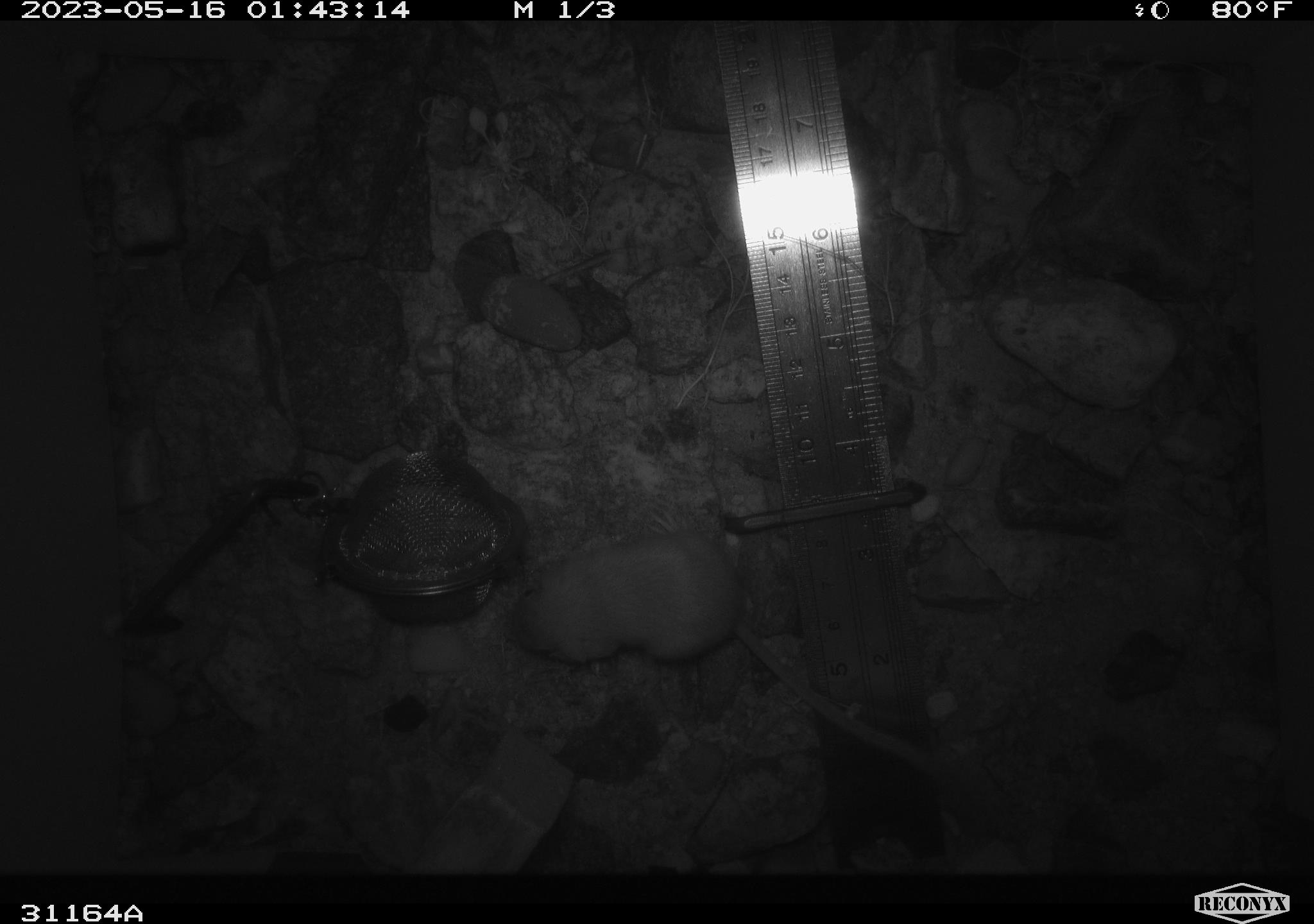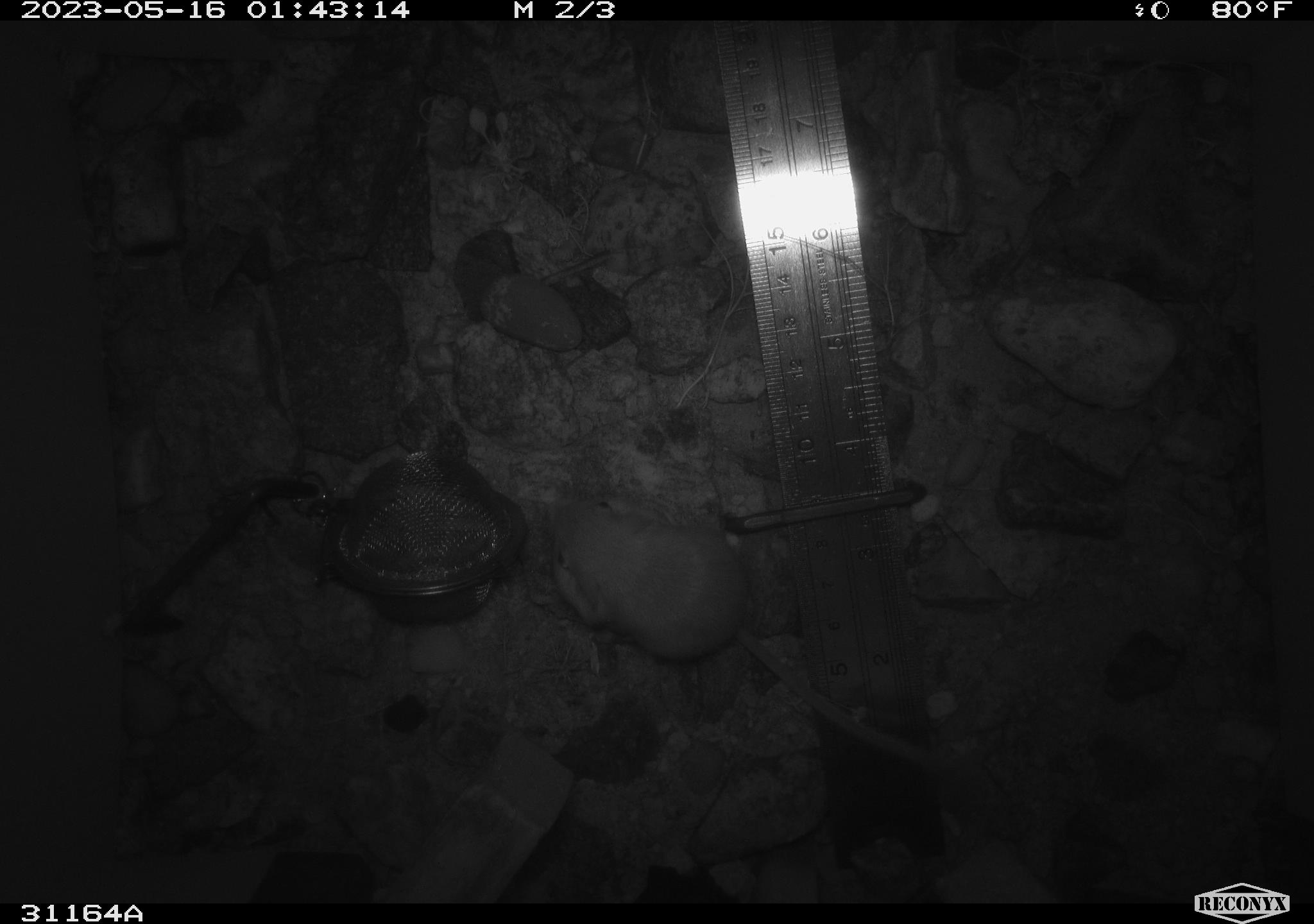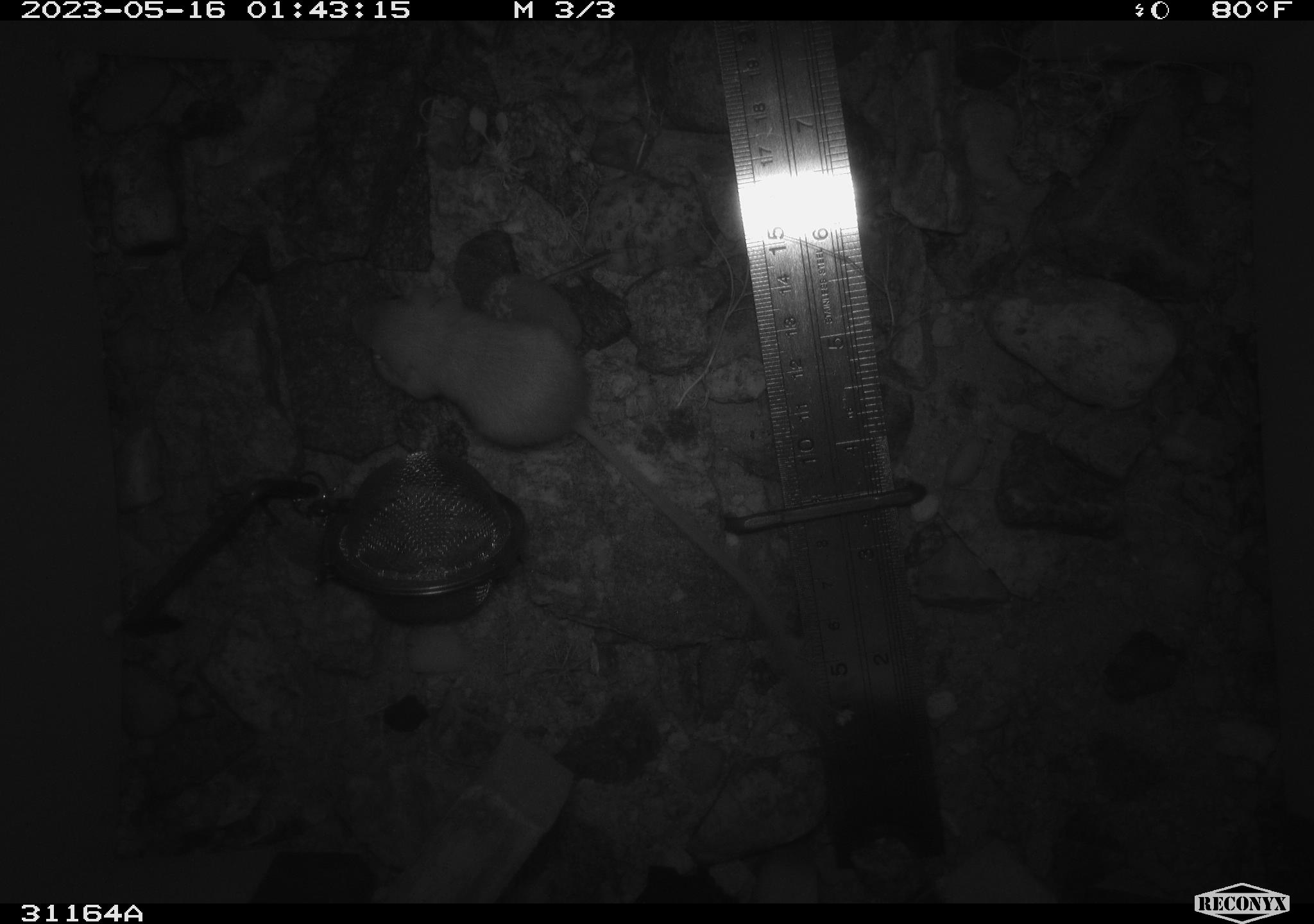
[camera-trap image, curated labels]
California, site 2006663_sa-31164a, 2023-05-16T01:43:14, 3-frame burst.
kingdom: Animalia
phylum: Chordata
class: Mammalia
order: Rodentia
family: Heteromyidae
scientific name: Heteromyidae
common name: kangaroo rats and pocket mice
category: heteromyidae family